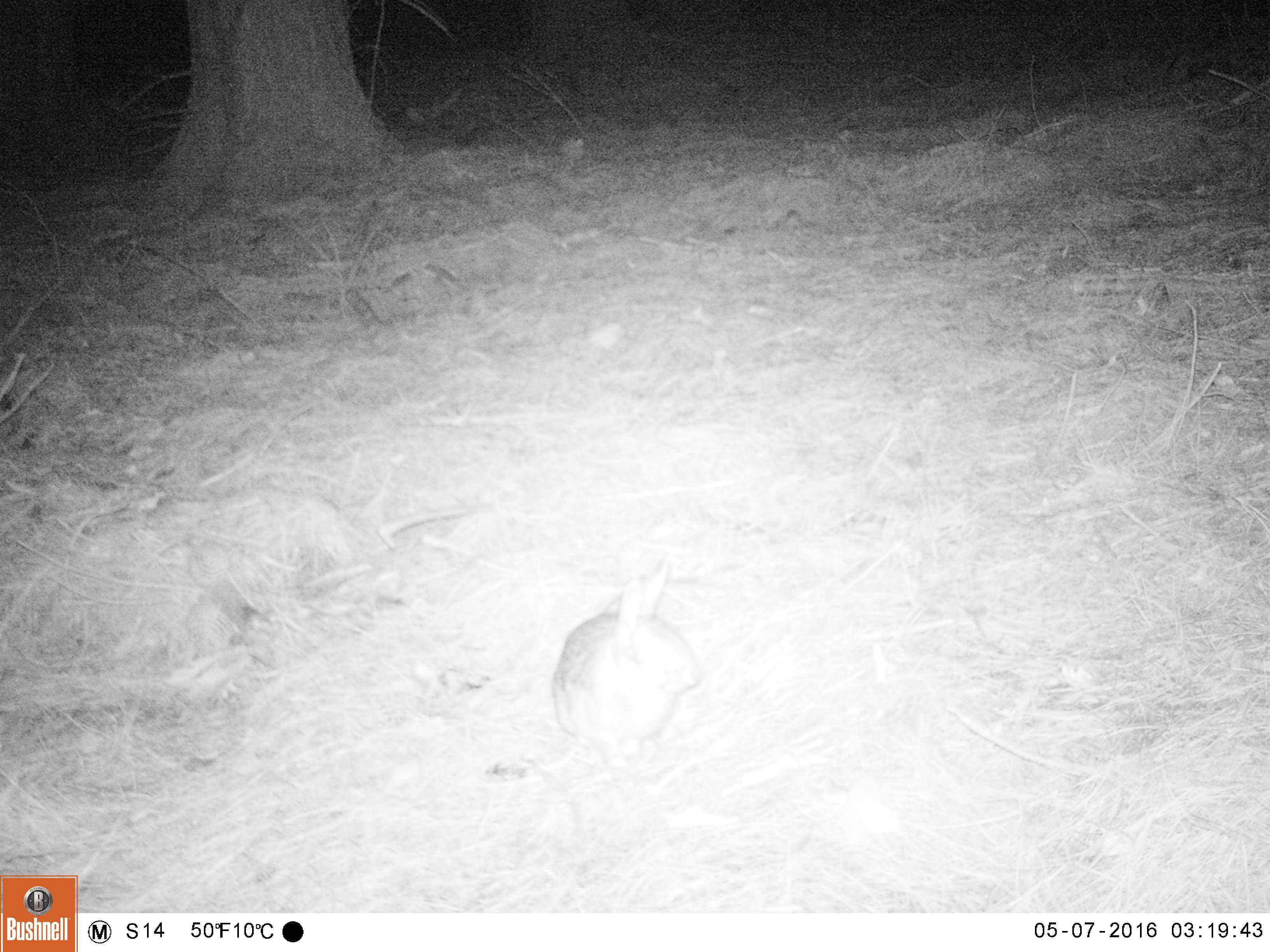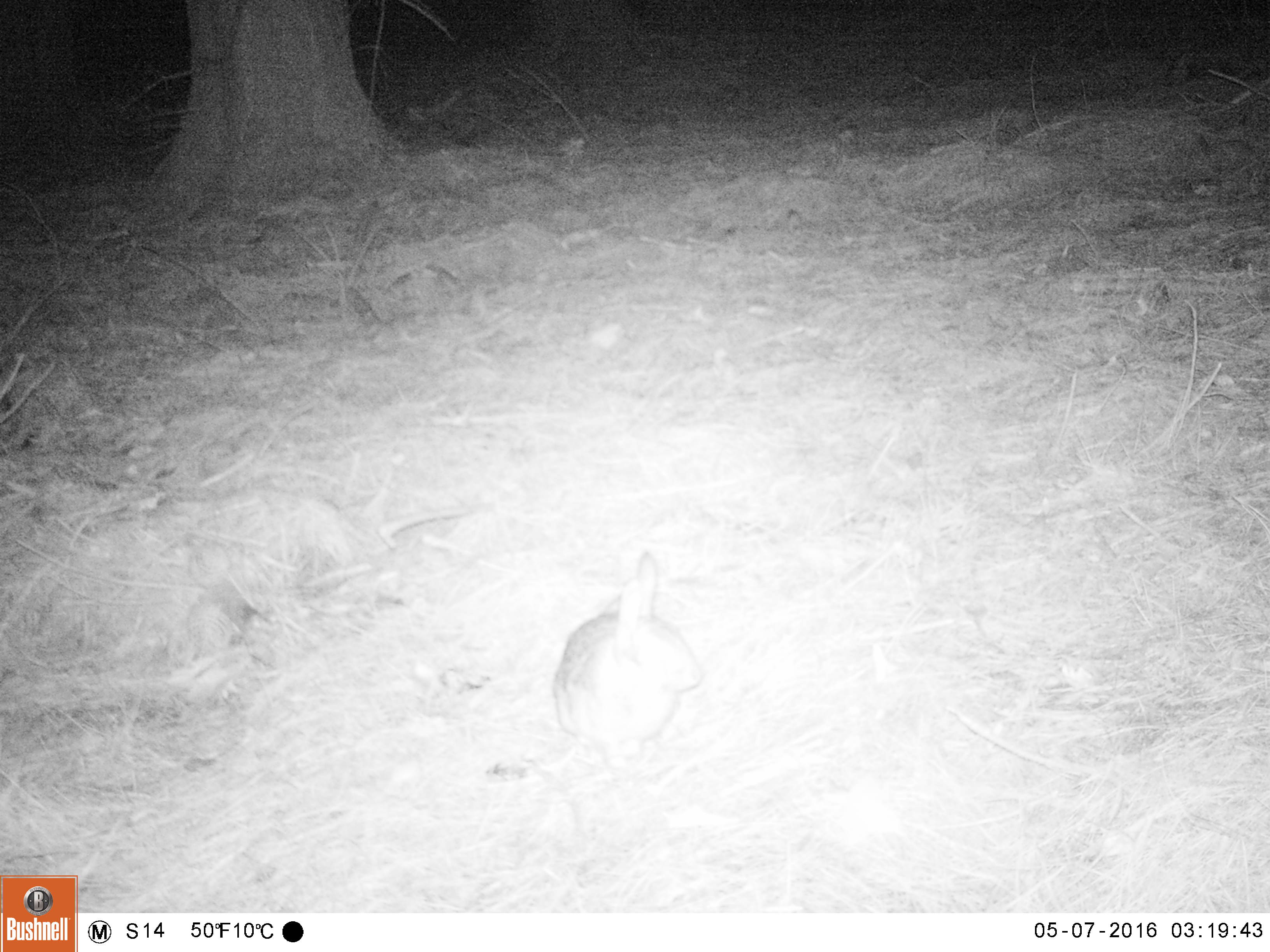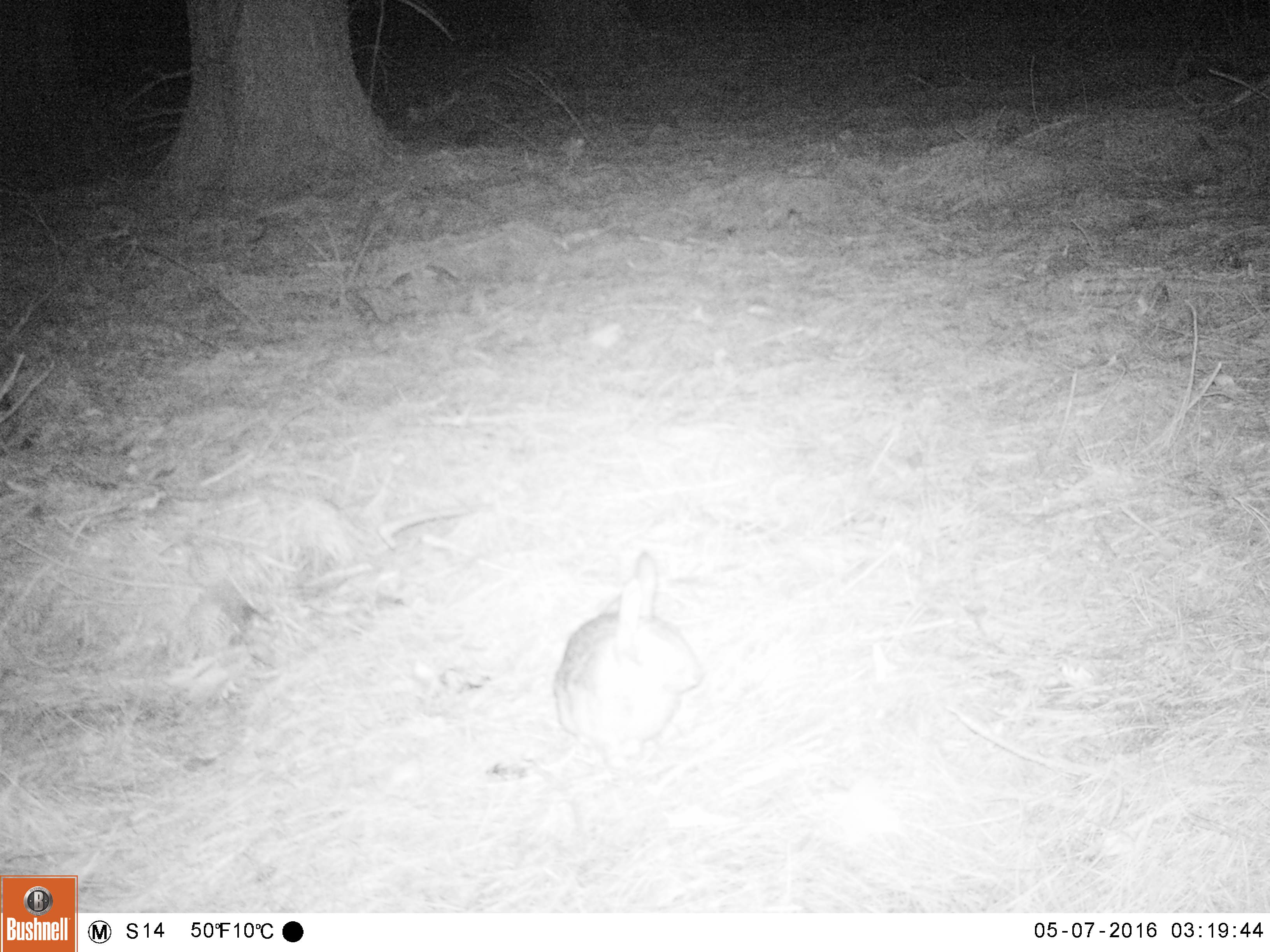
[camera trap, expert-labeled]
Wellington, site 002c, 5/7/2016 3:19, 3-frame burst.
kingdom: Animalia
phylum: Chordata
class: Mammalia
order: Lagomorpha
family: Leporidae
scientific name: Leporidae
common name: rabbit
Rabbit (Leporidae).